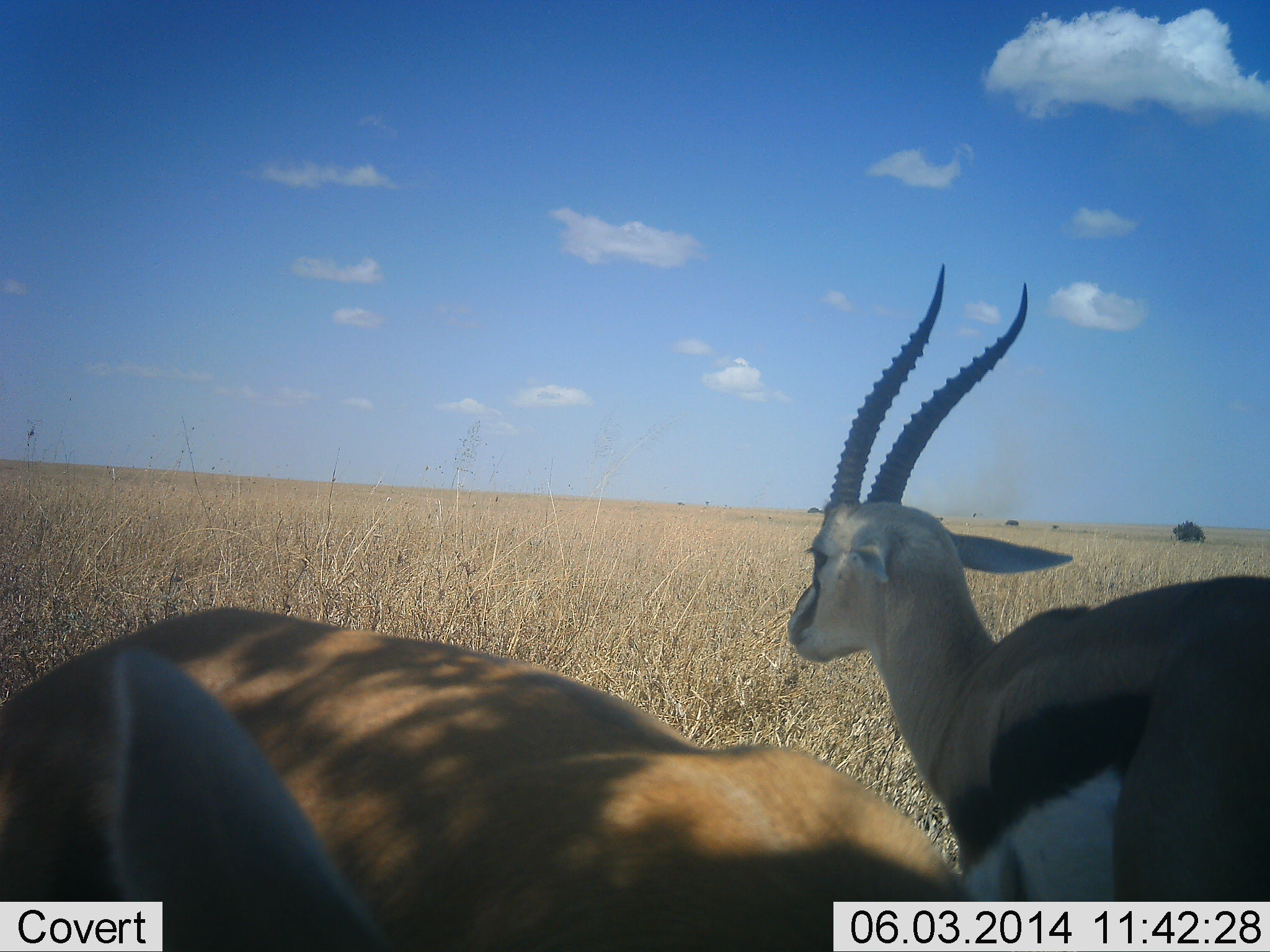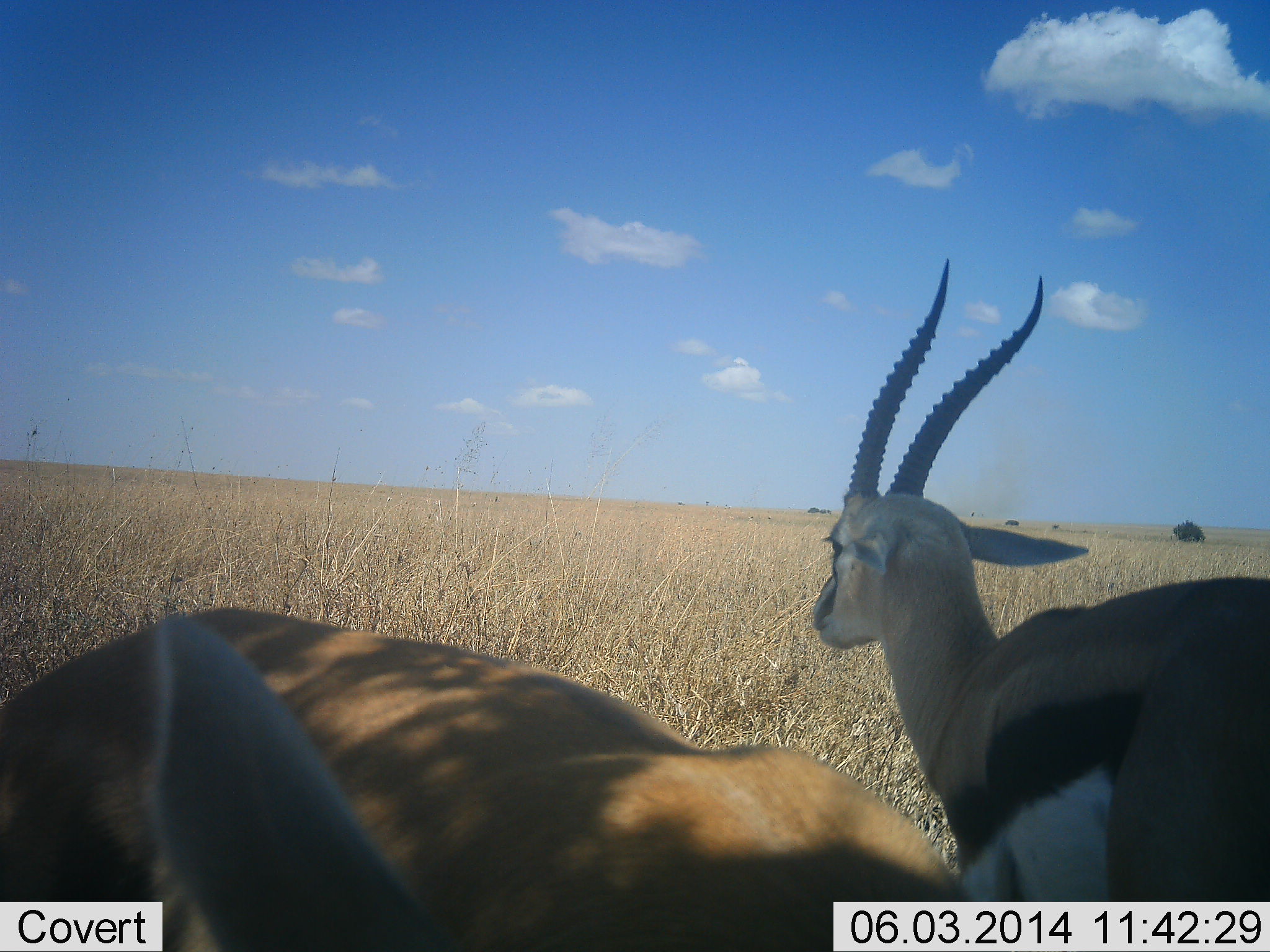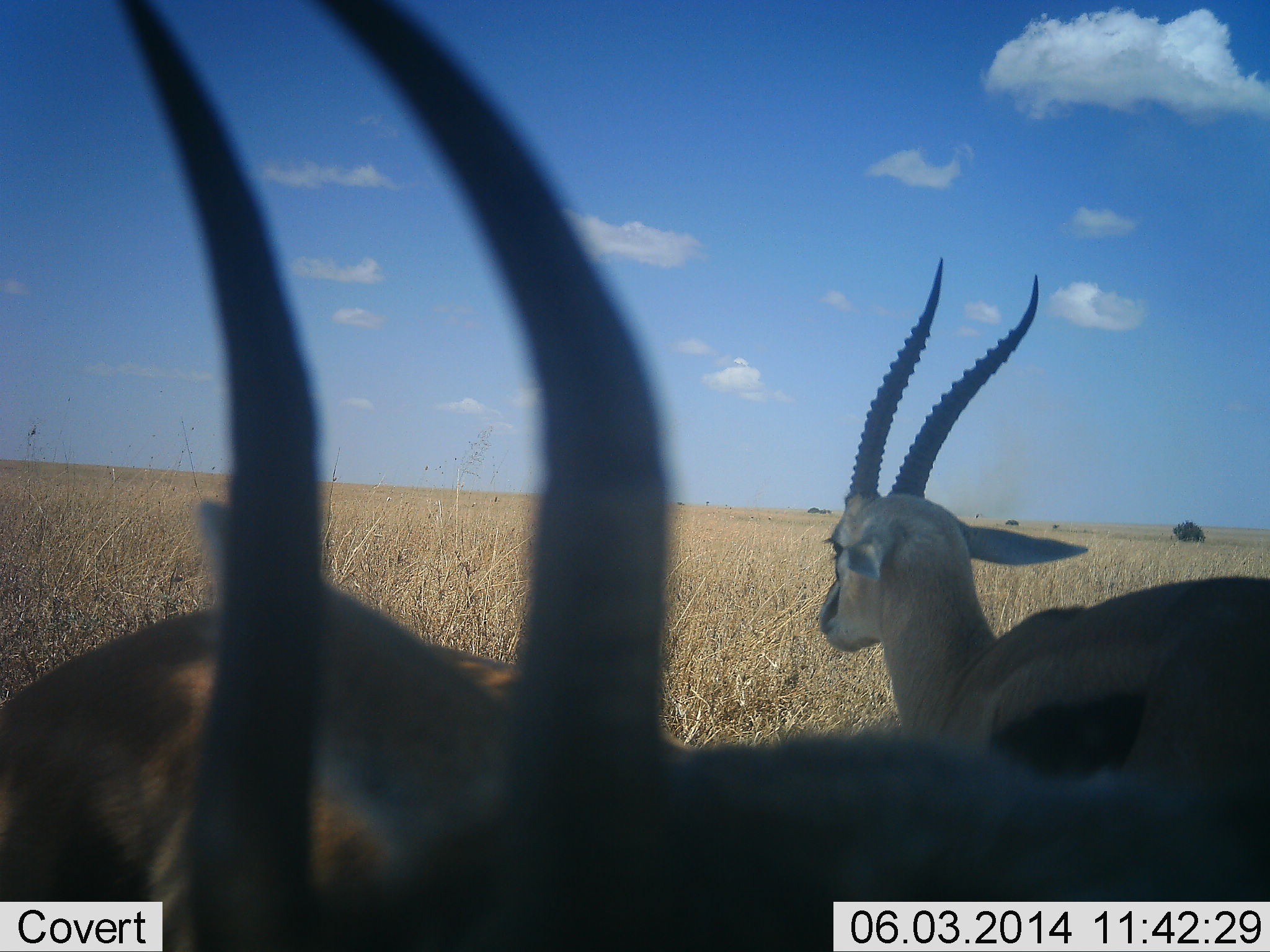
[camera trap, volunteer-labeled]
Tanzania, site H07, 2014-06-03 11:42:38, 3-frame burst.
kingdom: Animalia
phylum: Chordata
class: Mammalia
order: Artiodactyla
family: Bovidae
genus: Eudorcas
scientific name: Eudorcas thomsonii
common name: thomson's gazelle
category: gazellethomsons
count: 2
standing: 80%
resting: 10%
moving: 10%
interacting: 0%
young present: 0%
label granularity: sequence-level